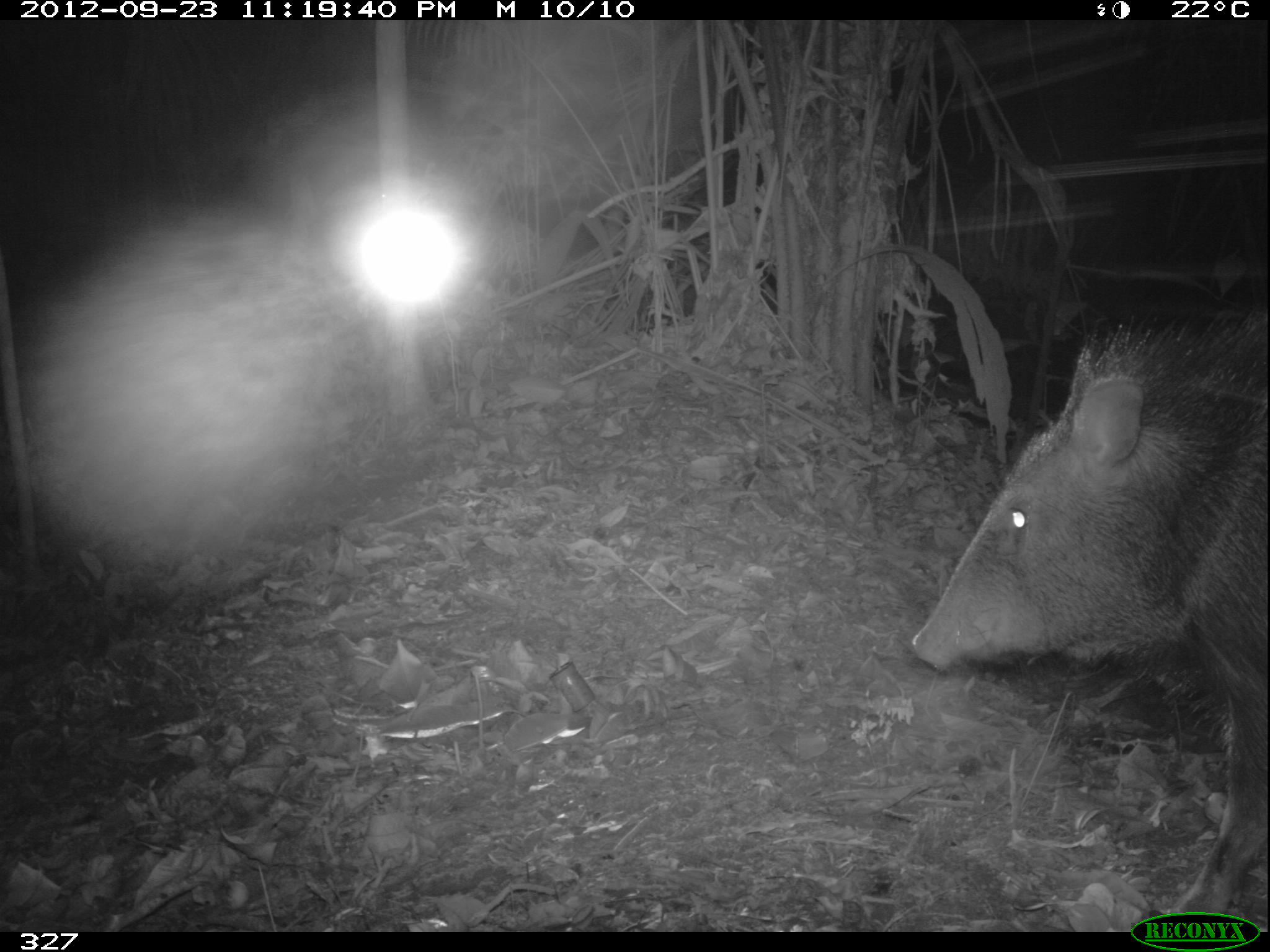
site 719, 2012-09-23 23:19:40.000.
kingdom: Animalia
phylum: Chordata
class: Mammalia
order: Artiodactyla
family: Tayassuidae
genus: Pecari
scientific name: Pecari tajacu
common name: collared peccary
Pecari tajacu (collared peccary).